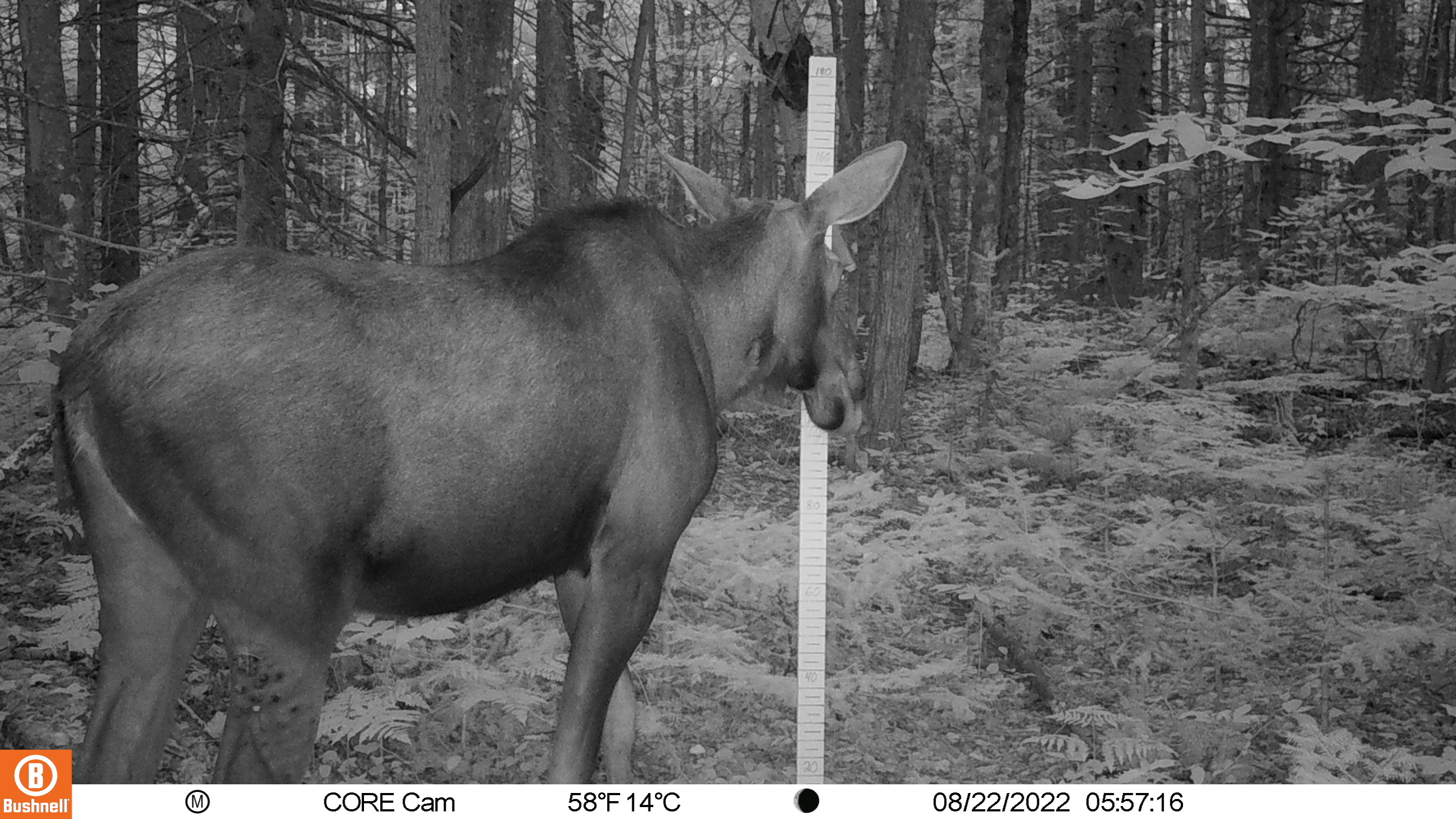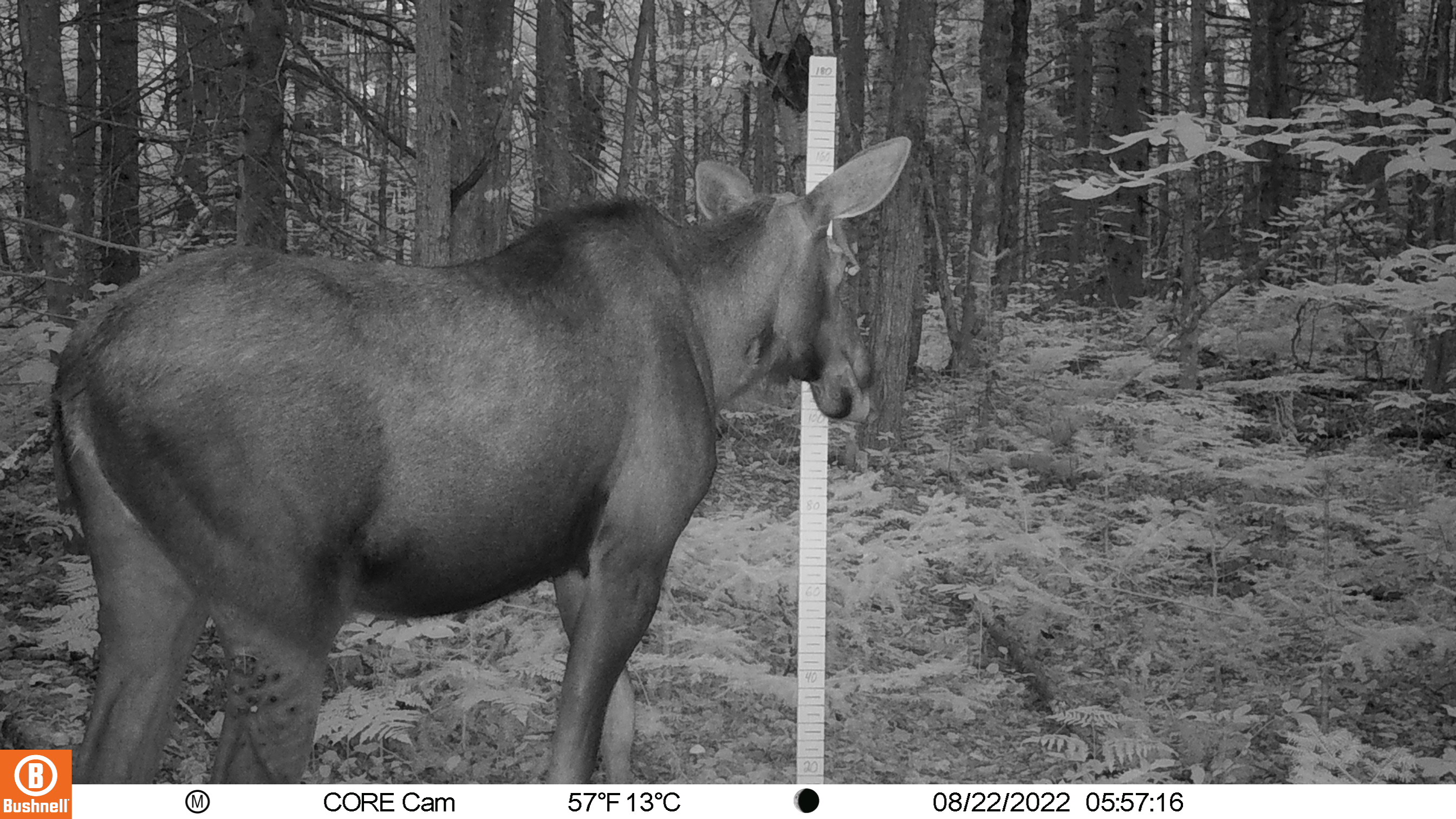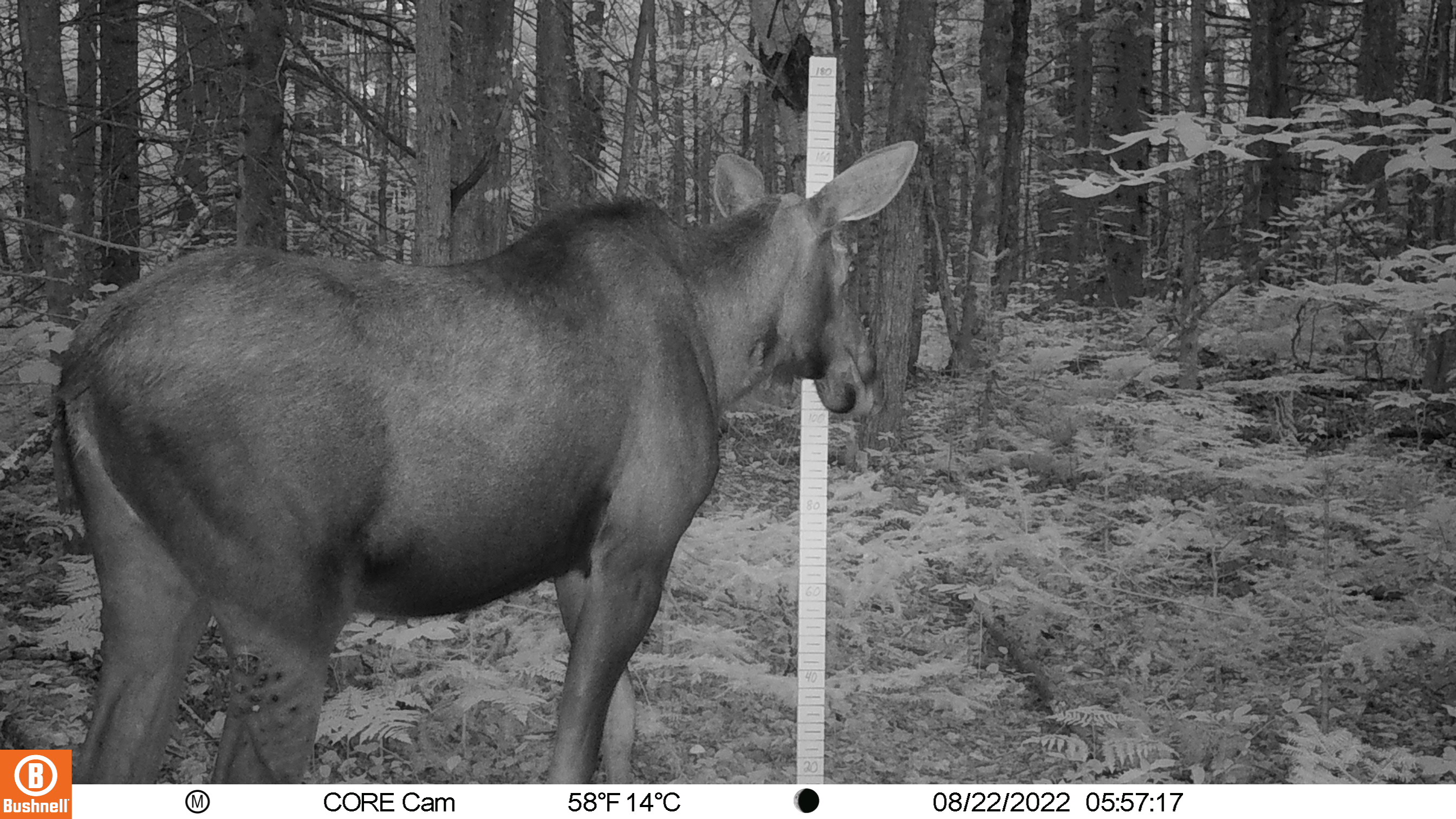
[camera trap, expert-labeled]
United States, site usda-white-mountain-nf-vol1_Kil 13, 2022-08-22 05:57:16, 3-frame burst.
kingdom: Animalia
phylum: Chordata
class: Mammalia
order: Artiodactyla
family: Cervidae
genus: Alces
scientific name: Alces alces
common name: moose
Moose (Alces alces).